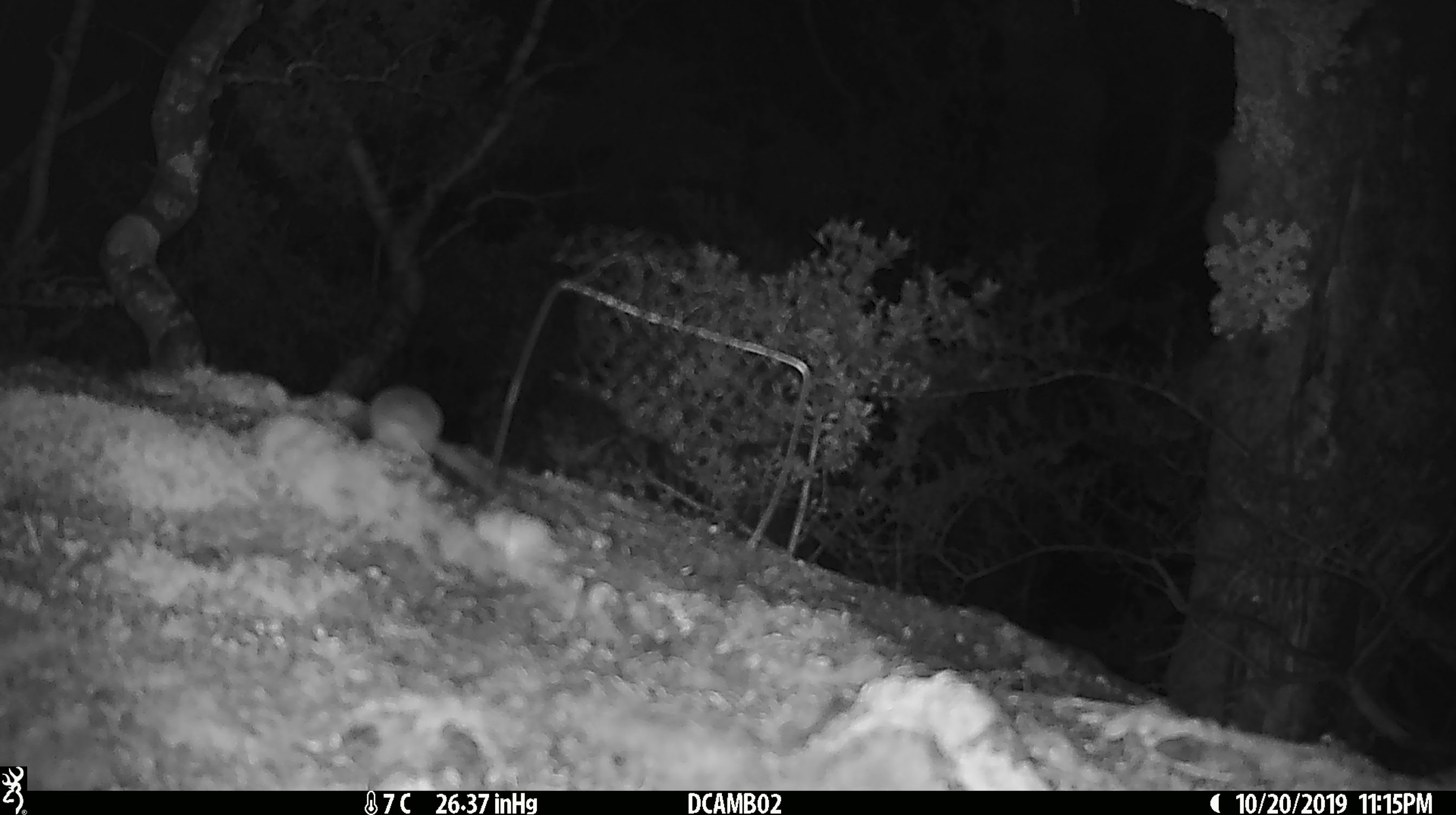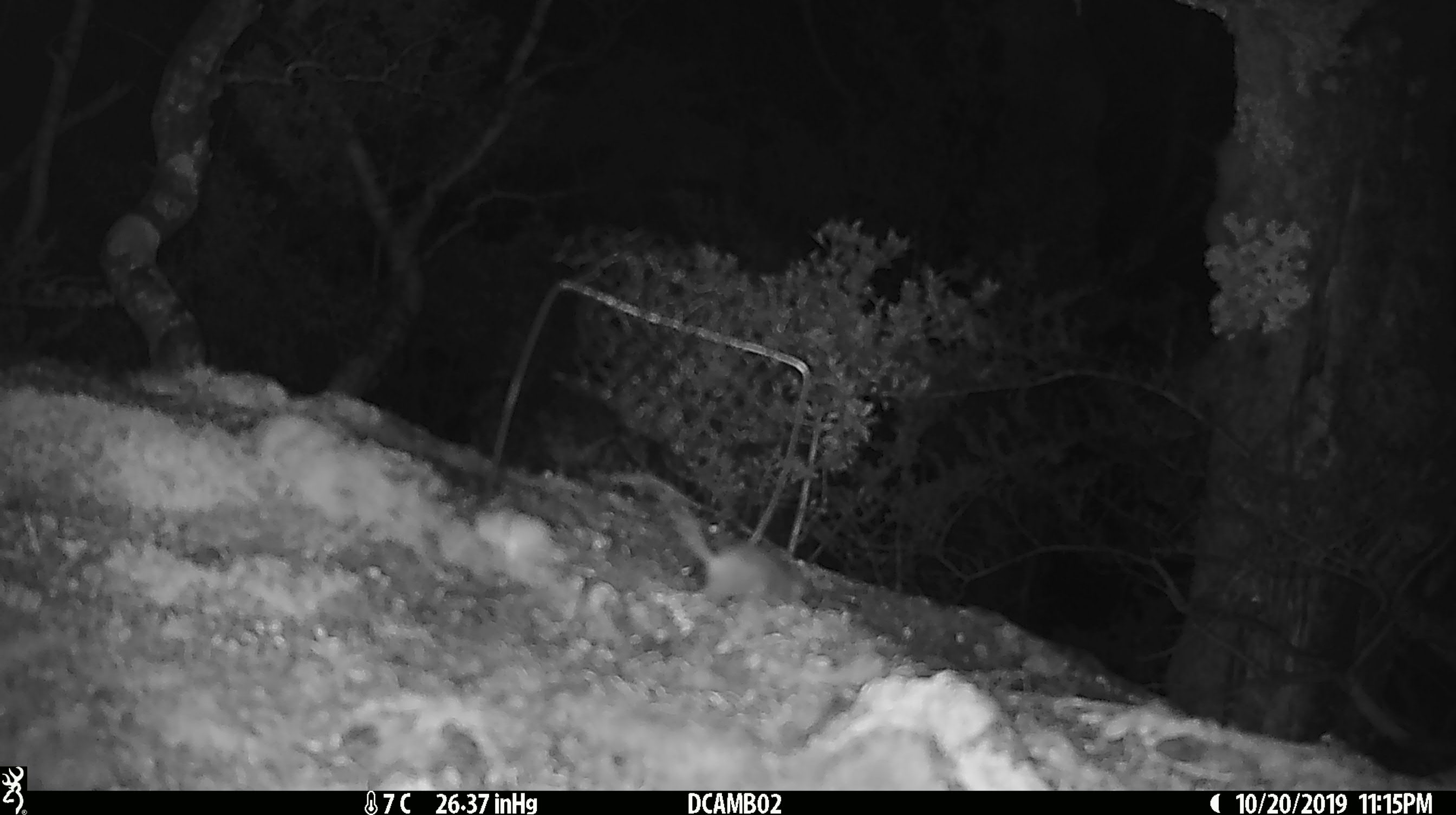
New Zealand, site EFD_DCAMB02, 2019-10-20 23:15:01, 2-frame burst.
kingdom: Animalia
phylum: Chordata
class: Mammalia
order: Rodentia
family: Muridae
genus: Mus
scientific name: Mus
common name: mouse